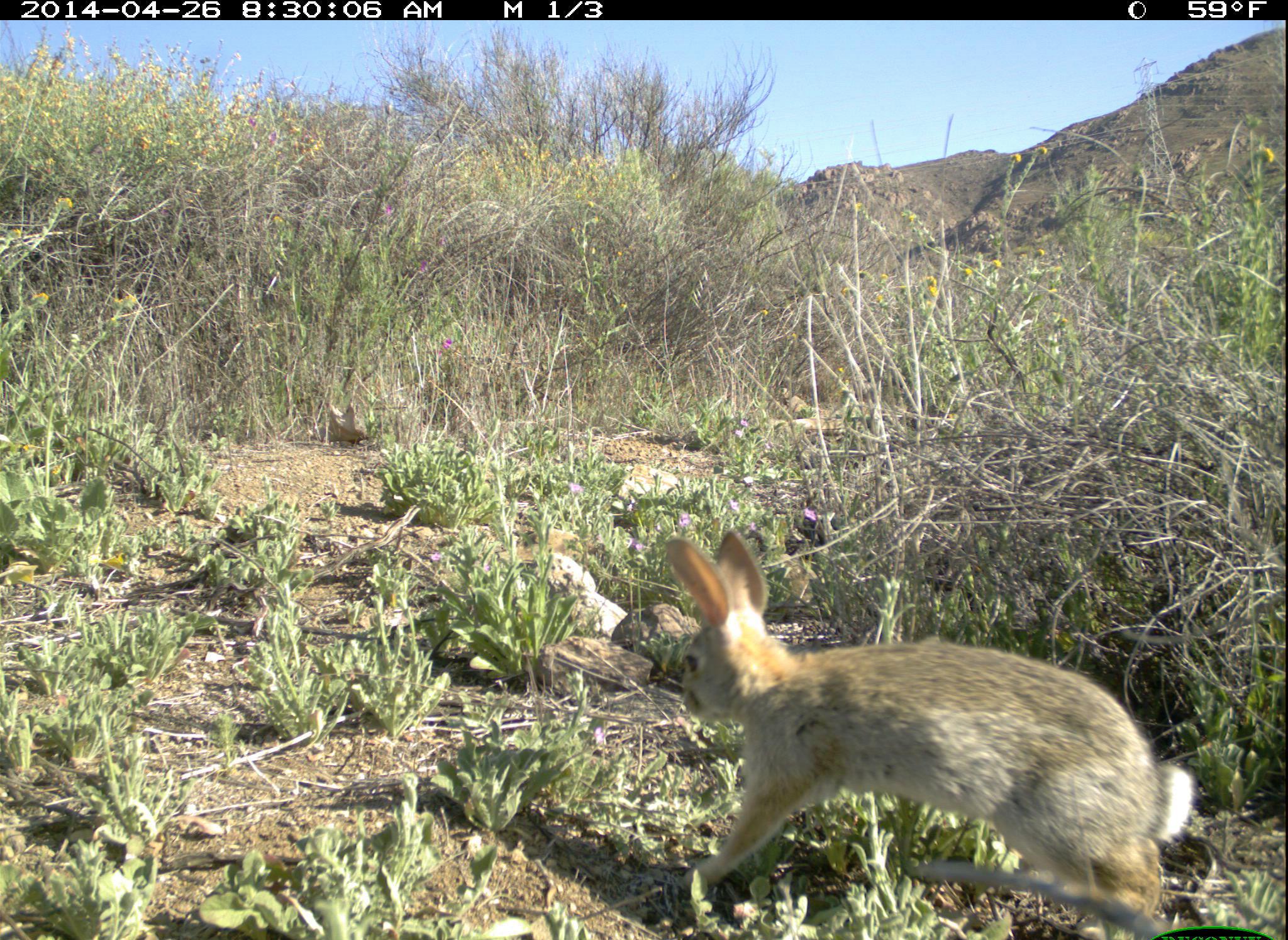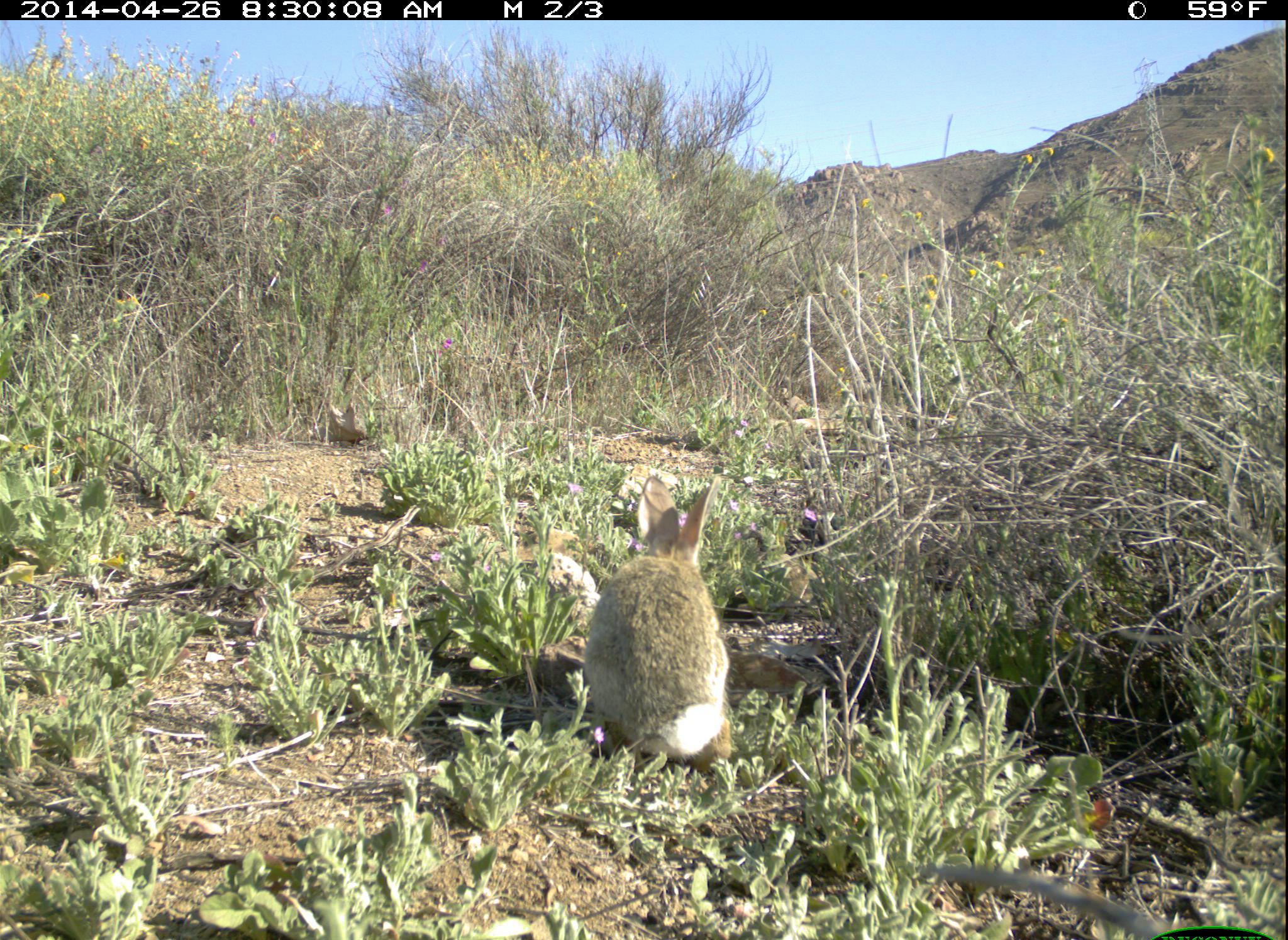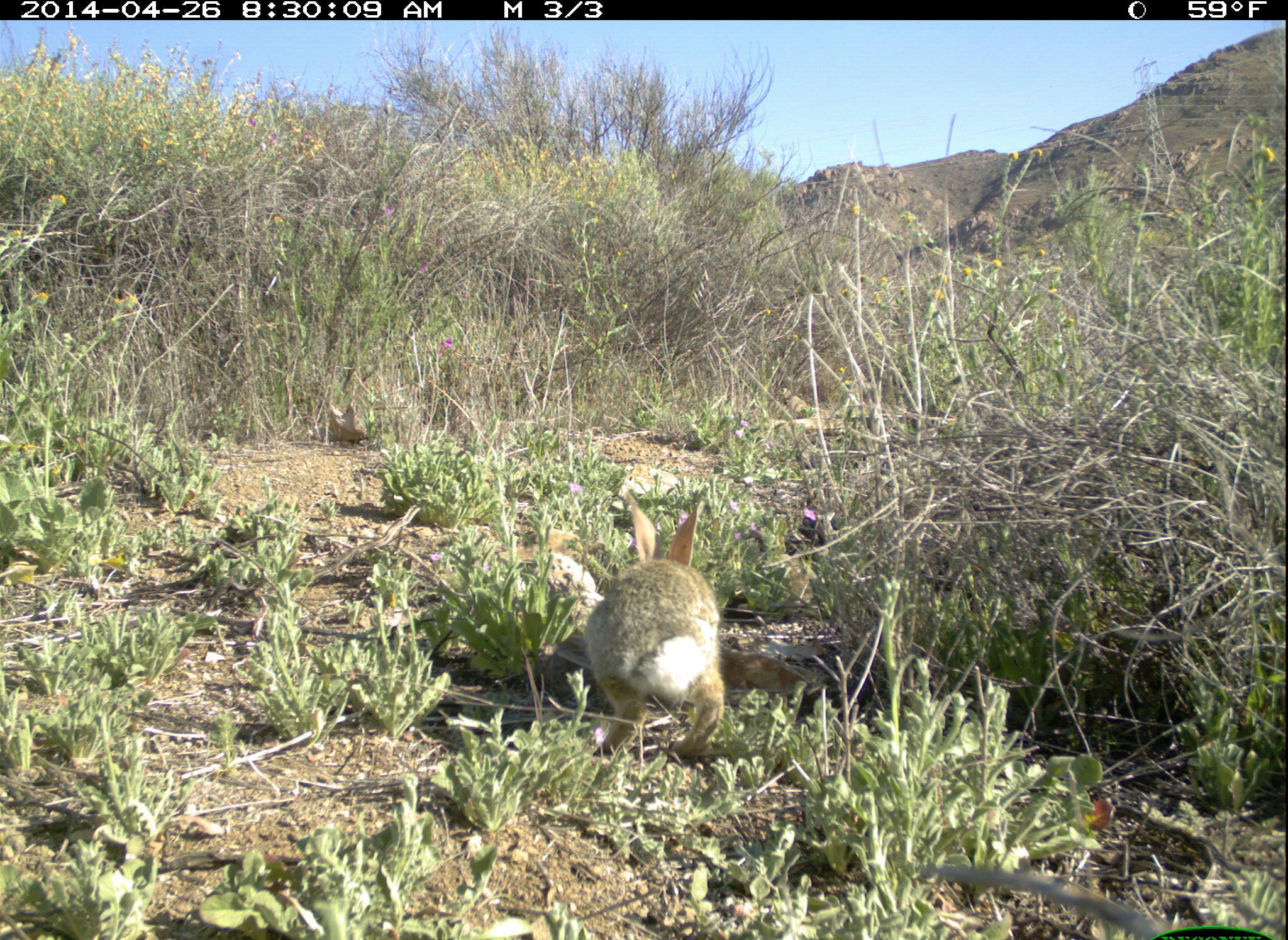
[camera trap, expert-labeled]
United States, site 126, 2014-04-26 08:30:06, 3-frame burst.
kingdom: Animalia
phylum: Chordata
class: Mammalia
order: Lagomorpha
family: Leporidae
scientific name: Leporidae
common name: rabbits and hares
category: rabbit